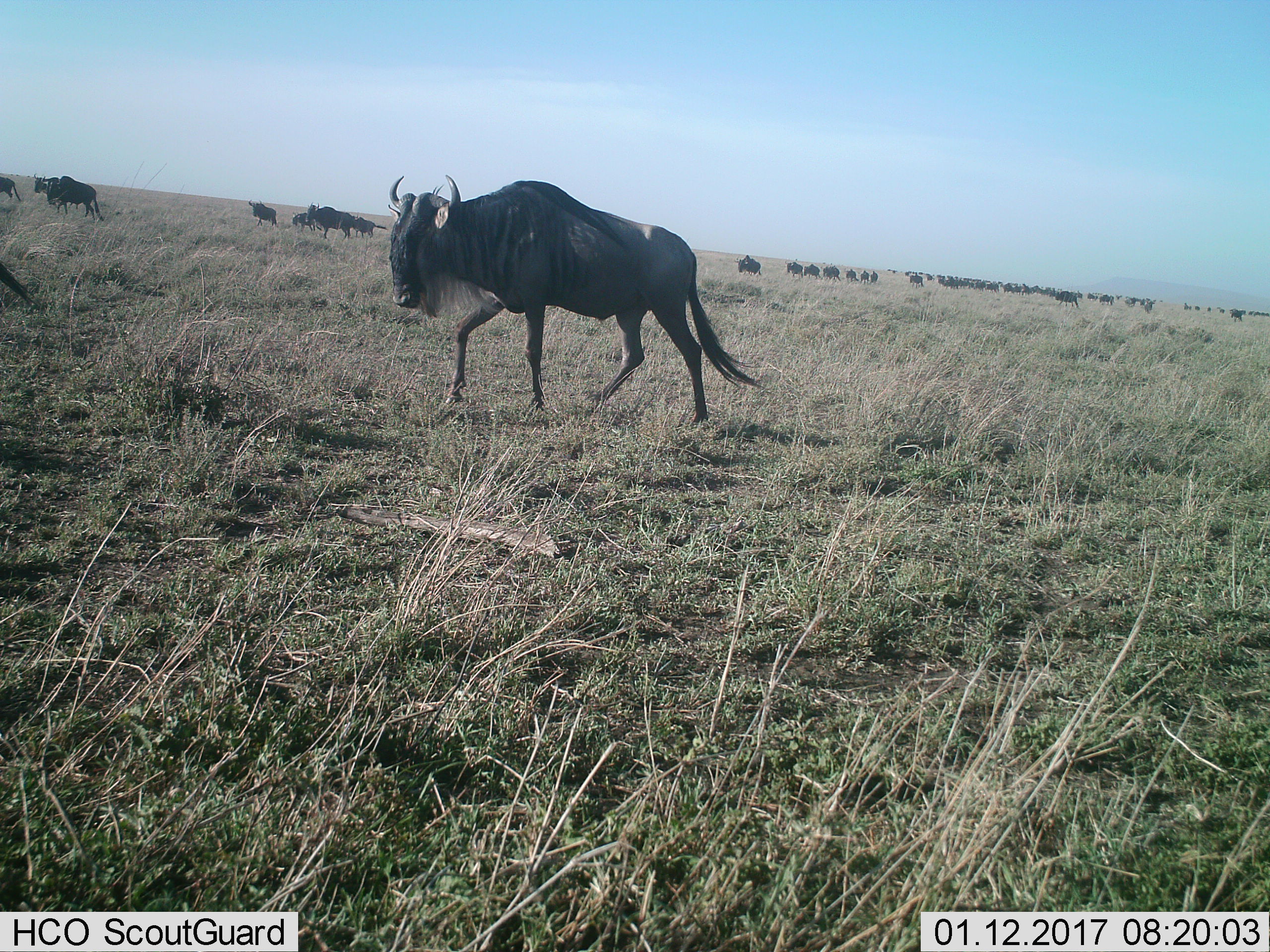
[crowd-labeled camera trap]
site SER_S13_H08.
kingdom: Animalia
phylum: Chordata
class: Mammalia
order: Artiodactyla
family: Bovidae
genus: Connochaetes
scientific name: Connochaetes taurinus taurinus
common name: blue wildebeest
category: wildebeestblue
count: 51+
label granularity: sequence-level